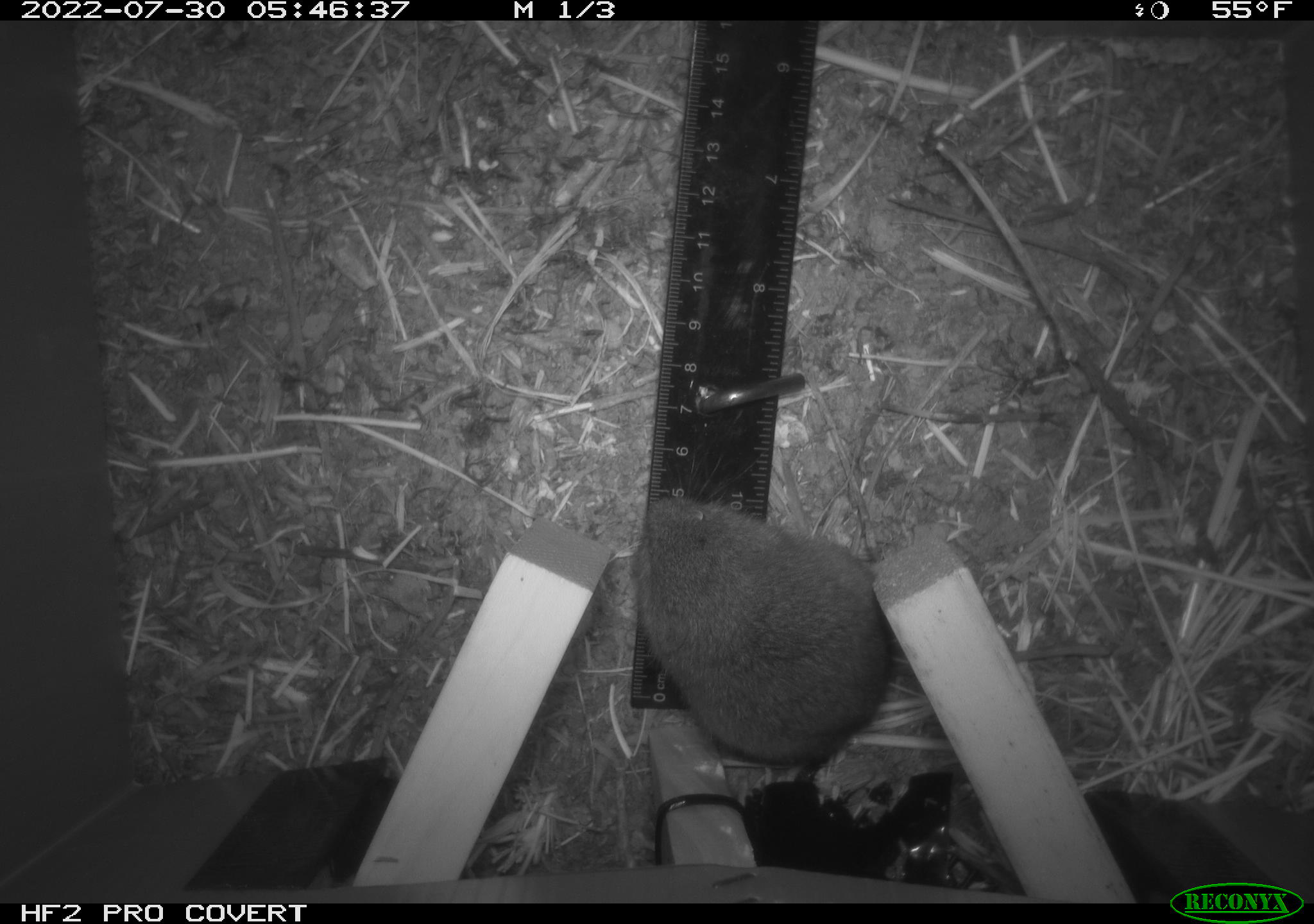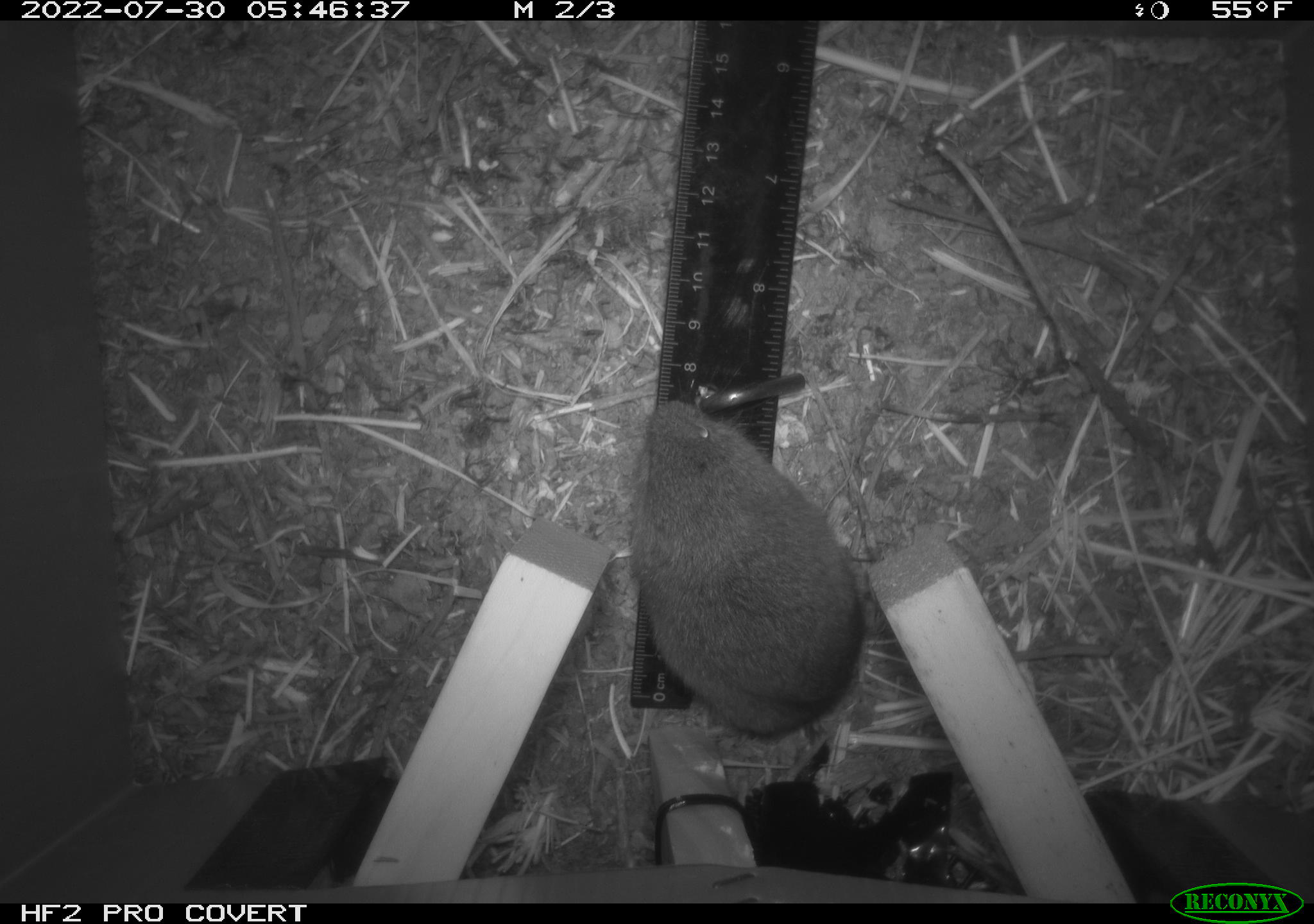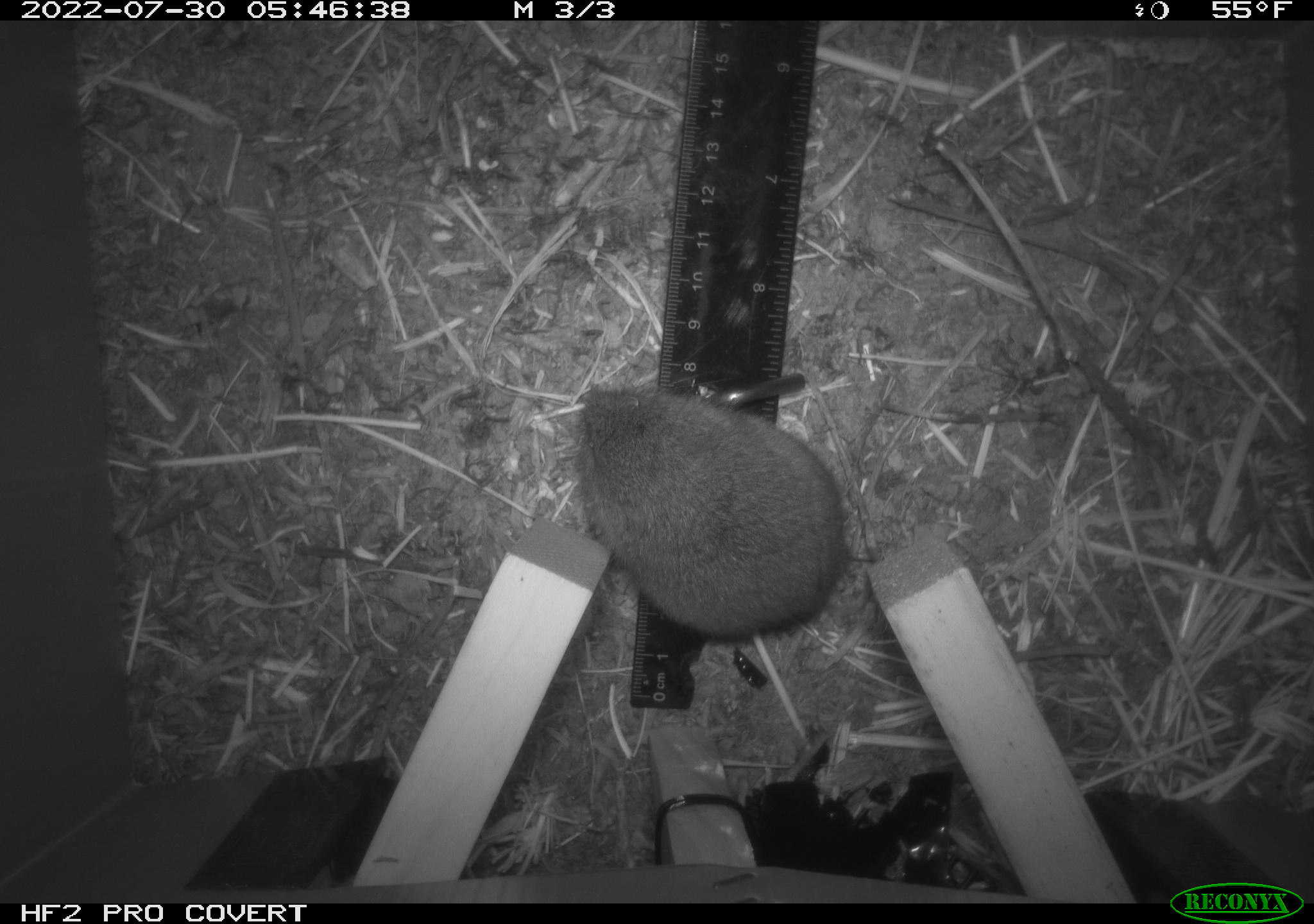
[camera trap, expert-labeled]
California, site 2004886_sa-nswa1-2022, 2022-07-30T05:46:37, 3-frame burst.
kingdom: Animalia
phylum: Chordata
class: Mammalia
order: Rodentia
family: Cricetidae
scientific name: Cricetidae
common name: hamsters, voles, lemmings, and allies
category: cricetidae family